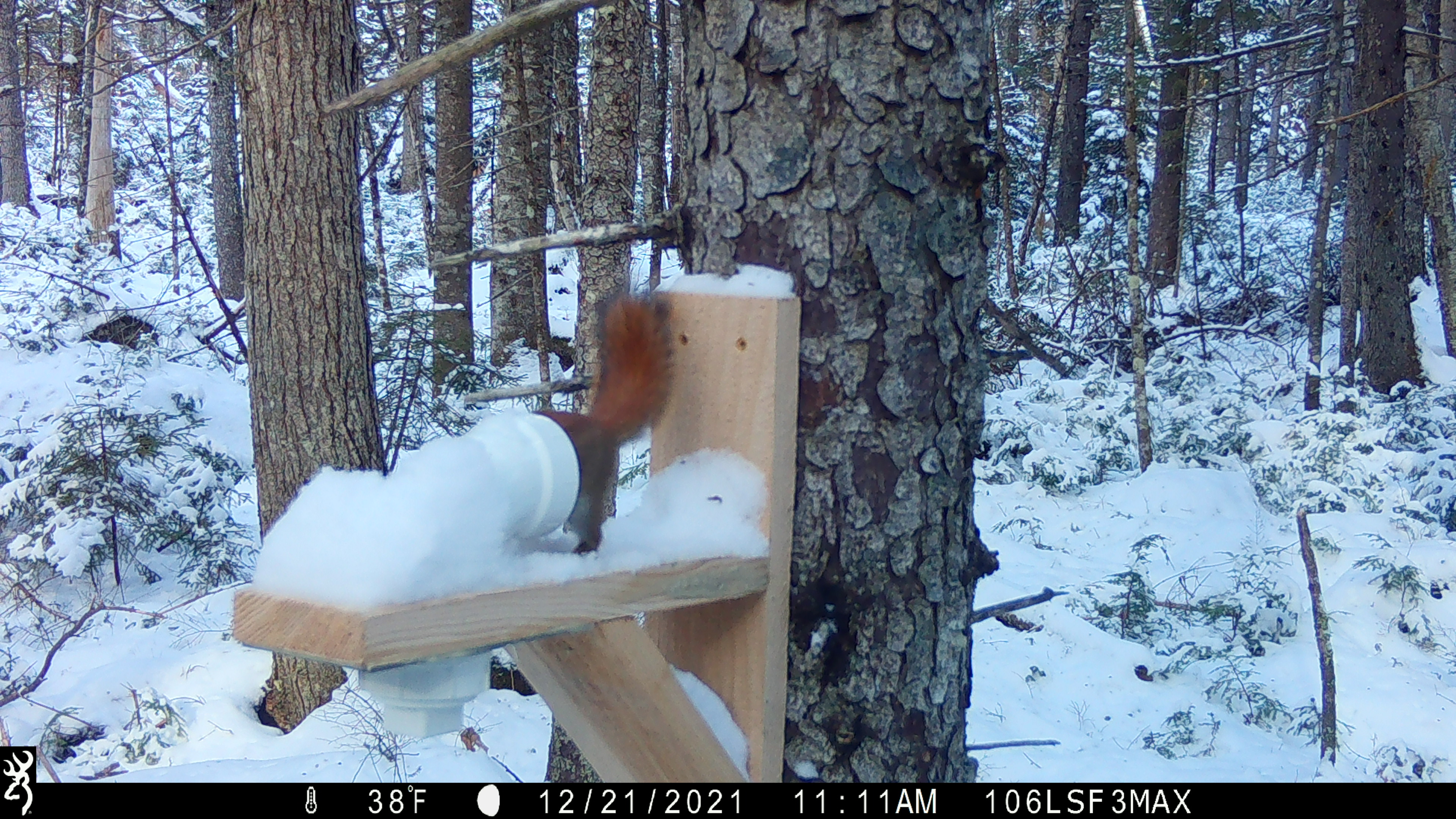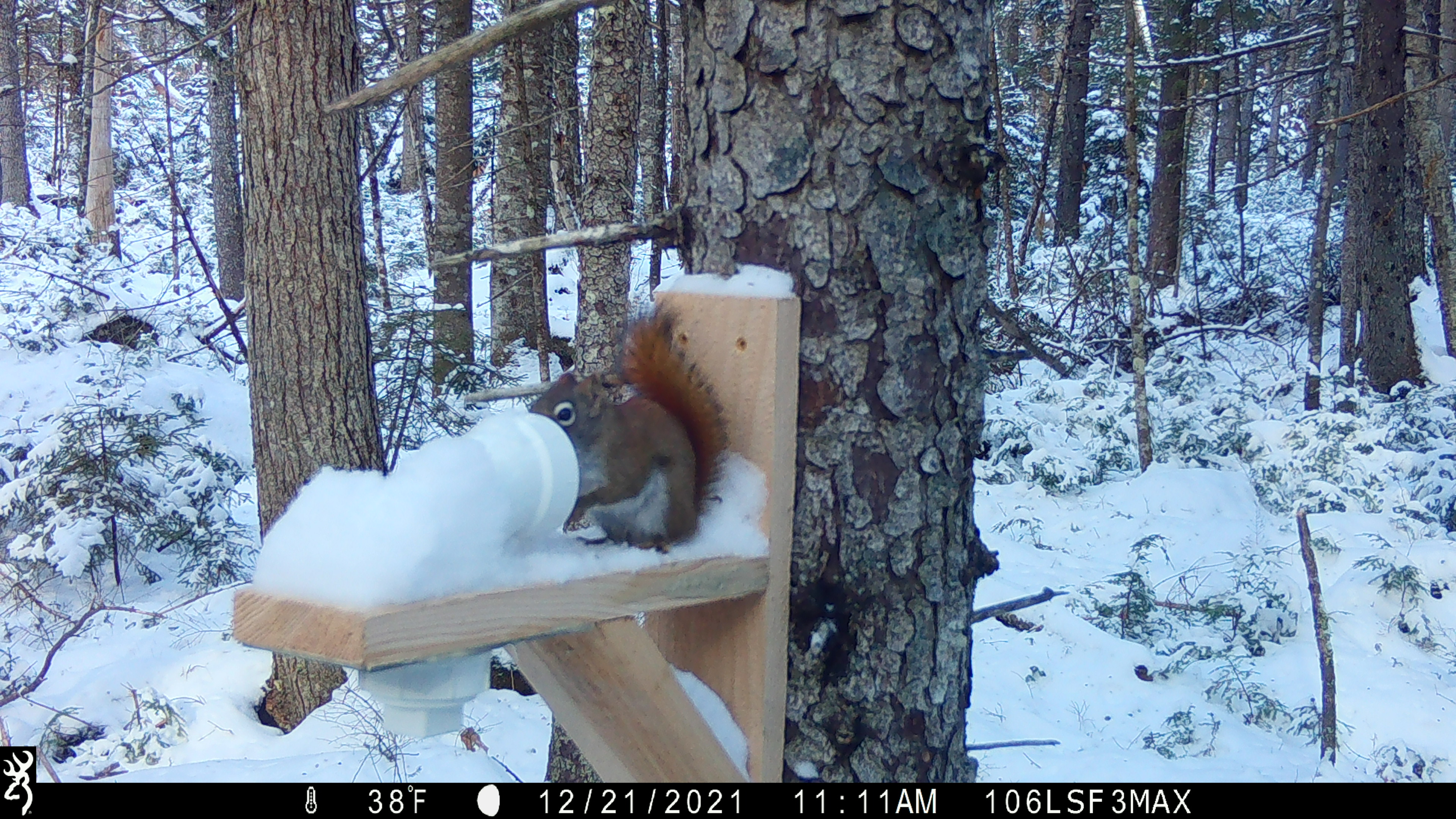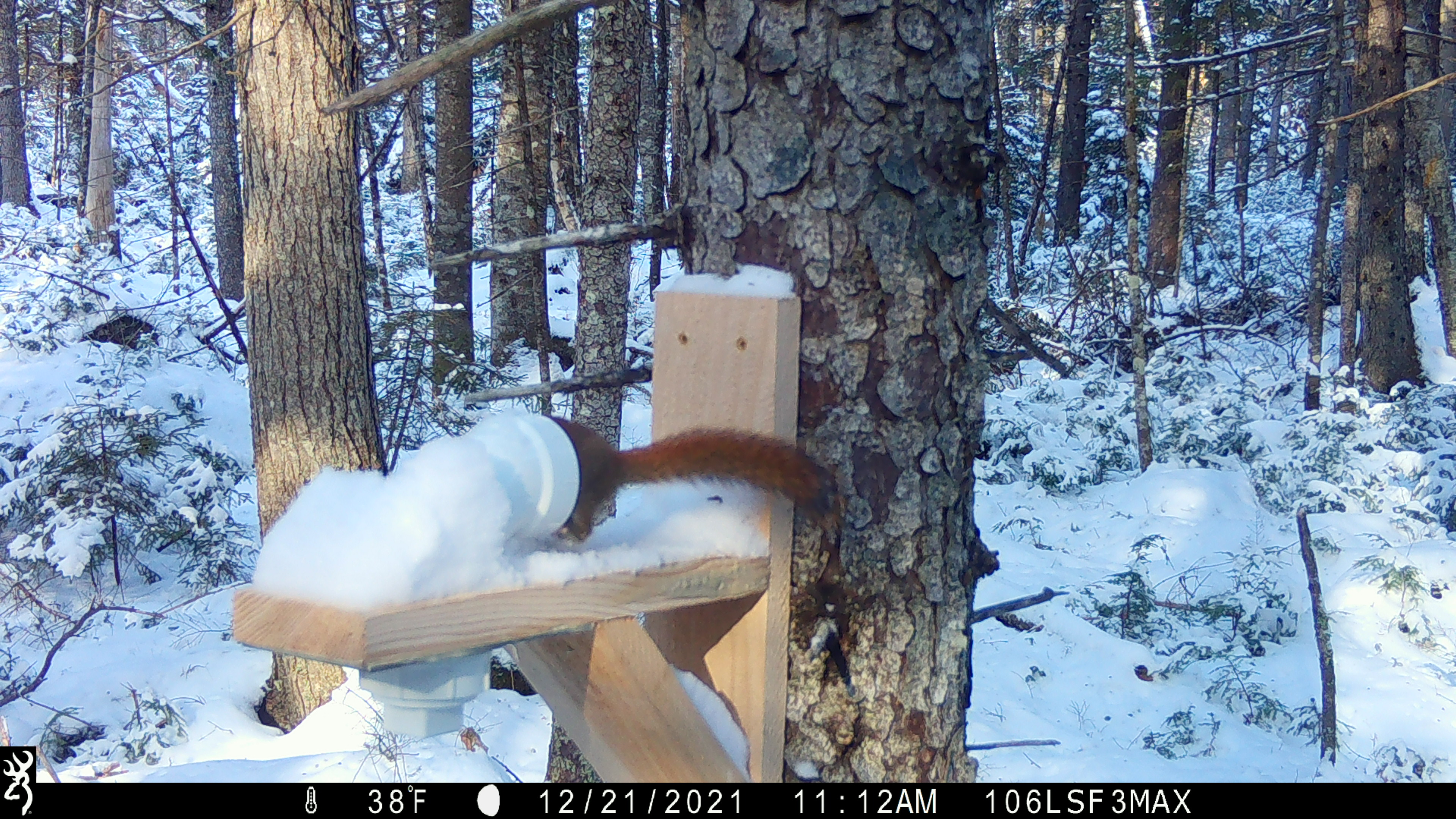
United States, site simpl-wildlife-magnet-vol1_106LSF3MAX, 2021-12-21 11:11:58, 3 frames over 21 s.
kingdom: Animalia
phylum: Chordata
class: Mammalia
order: Rodentia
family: Sciuridae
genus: Tamiasciurus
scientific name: Tamiasciurus hudsonicus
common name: red squirrel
Red squirrel (Tamiasciurus hudsonicus).